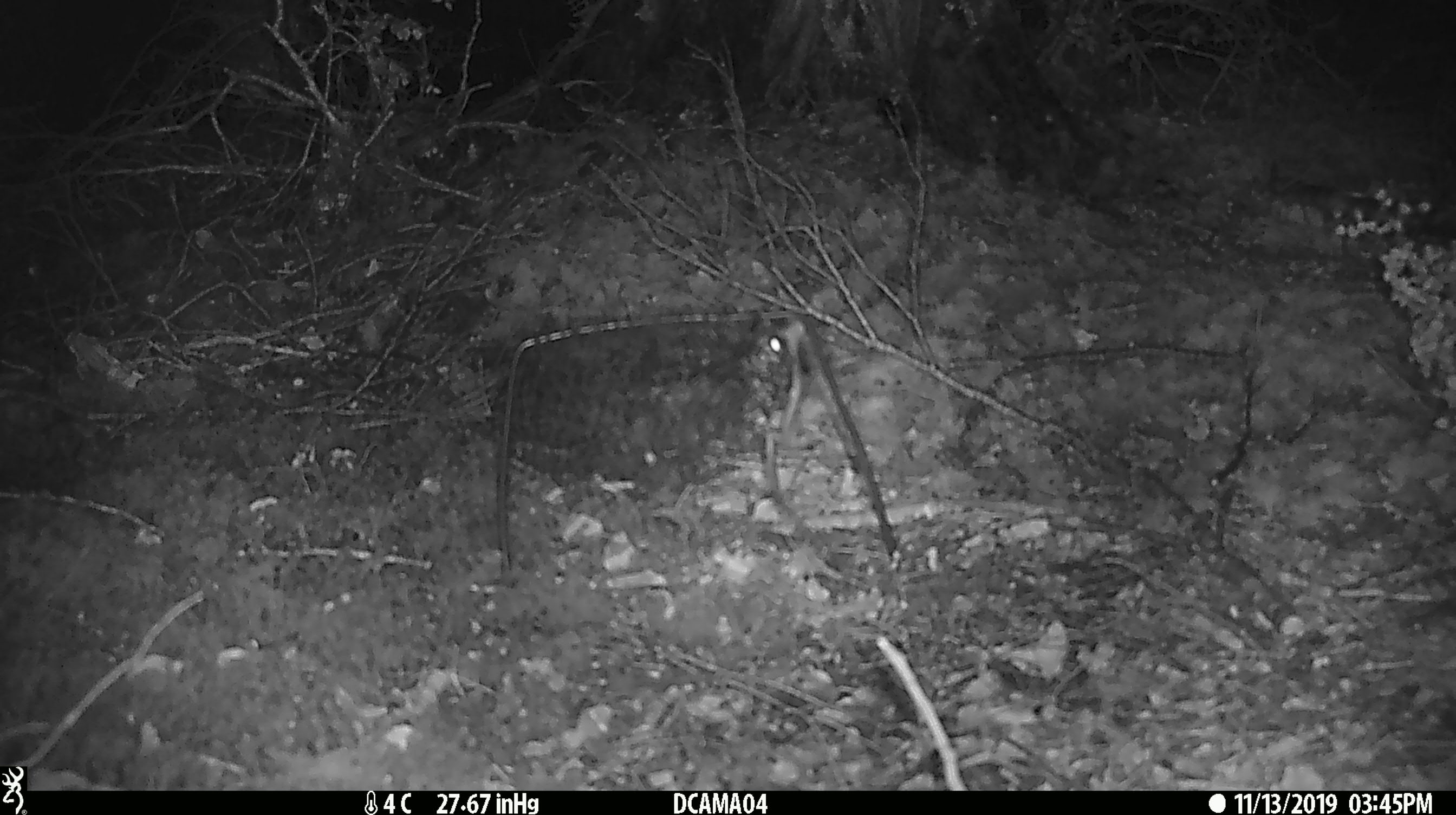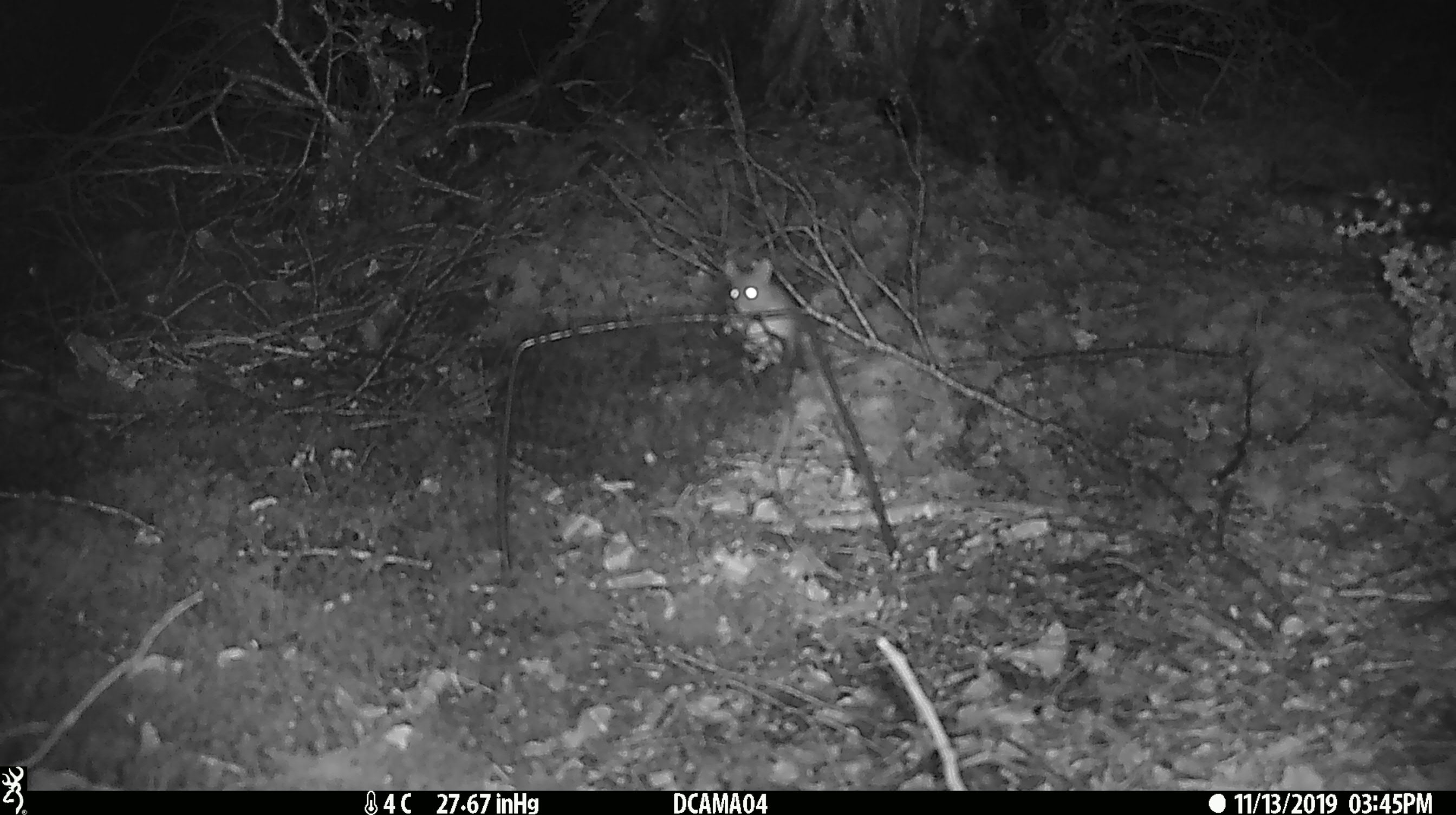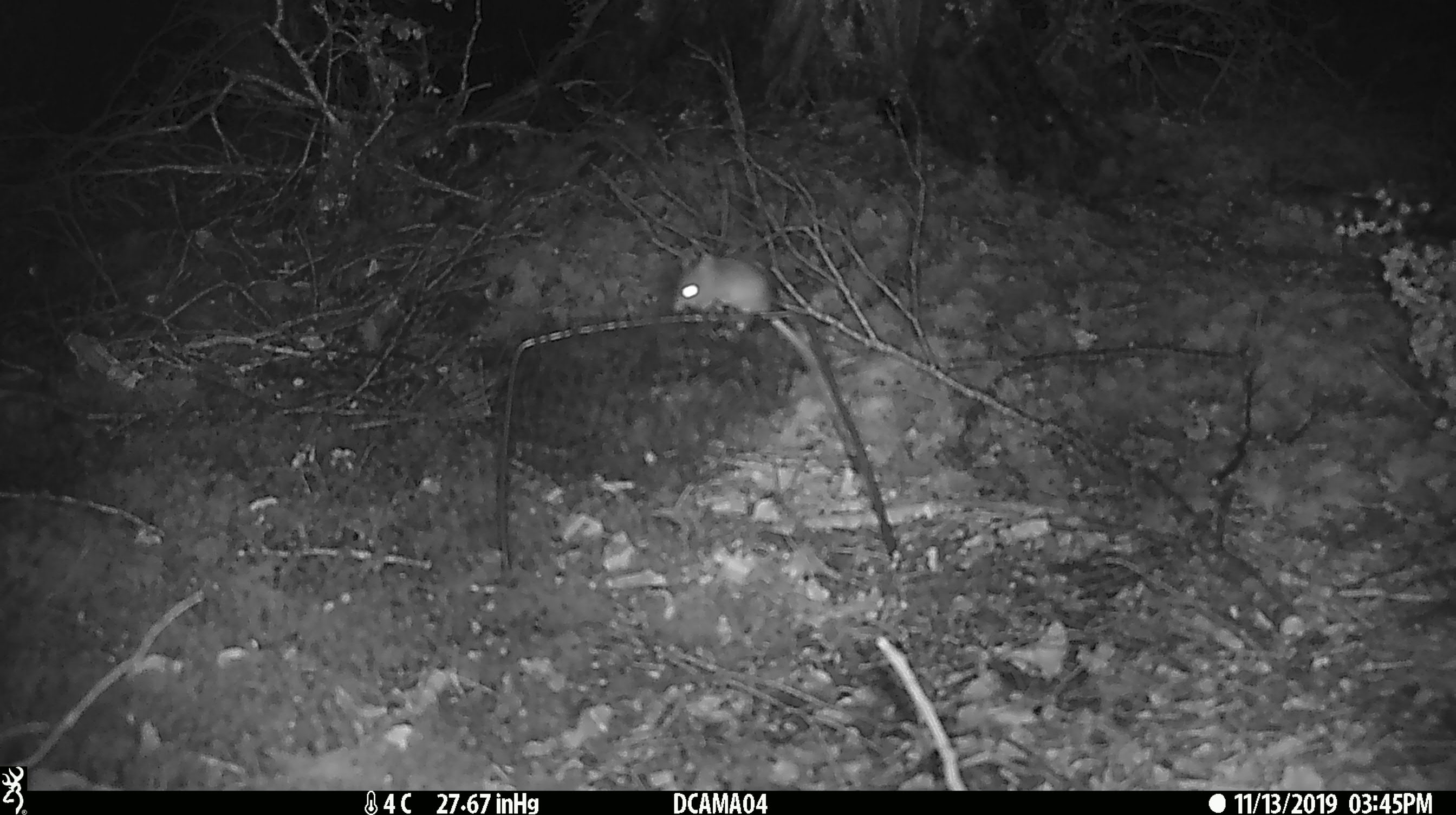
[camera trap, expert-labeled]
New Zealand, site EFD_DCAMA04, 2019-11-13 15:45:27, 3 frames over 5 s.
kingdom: Animalia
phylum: Chordata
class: Mammalia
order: Rodentia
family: Muridae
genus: Mus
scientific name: Mus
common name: mouse